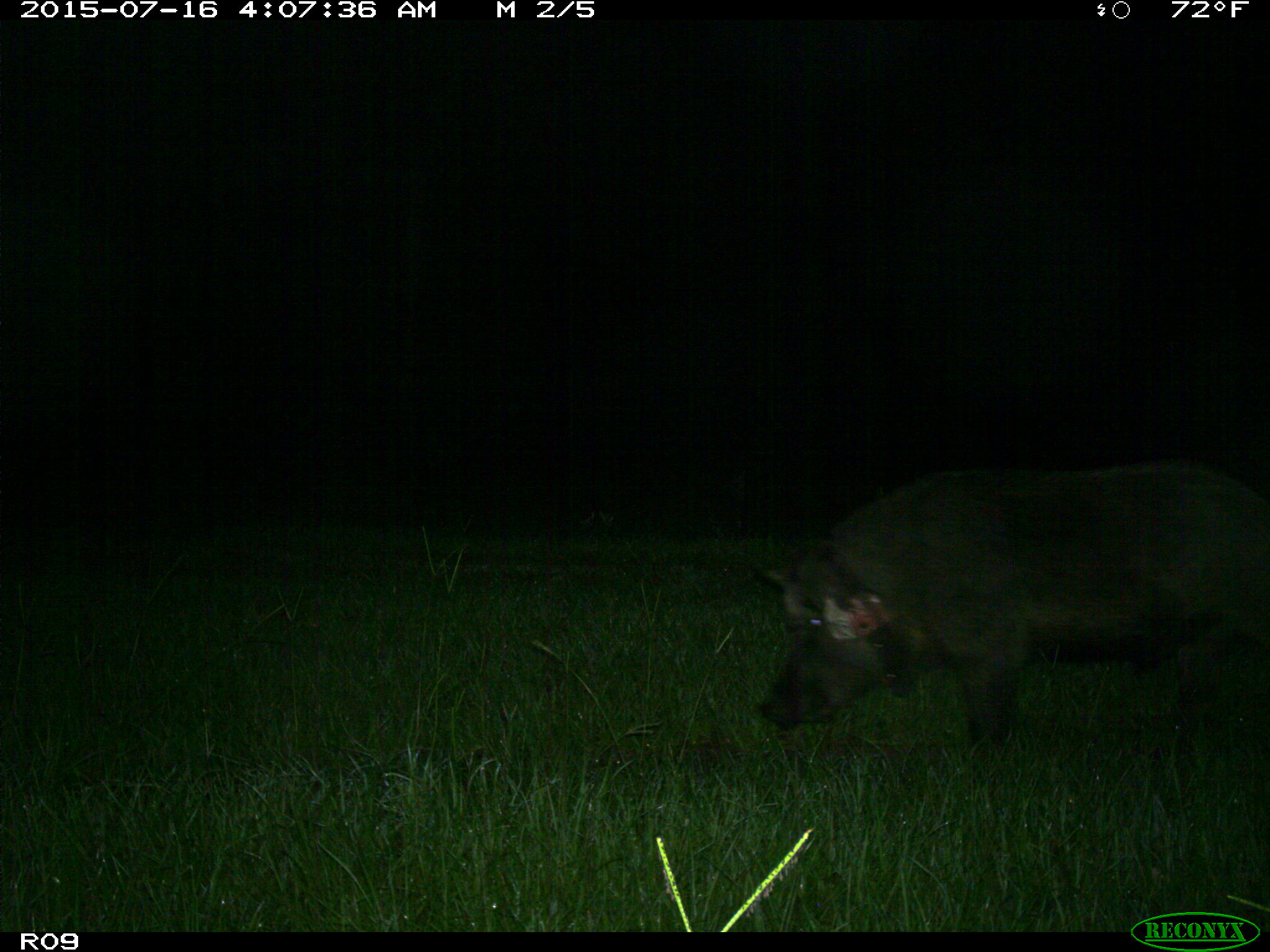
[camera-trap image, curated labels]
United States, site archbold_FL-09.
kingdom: Animalia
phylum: Chordata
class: Mammalia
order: Artiodactyla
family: Suidae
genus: Sus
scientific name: Sus scrofa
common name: wild boar